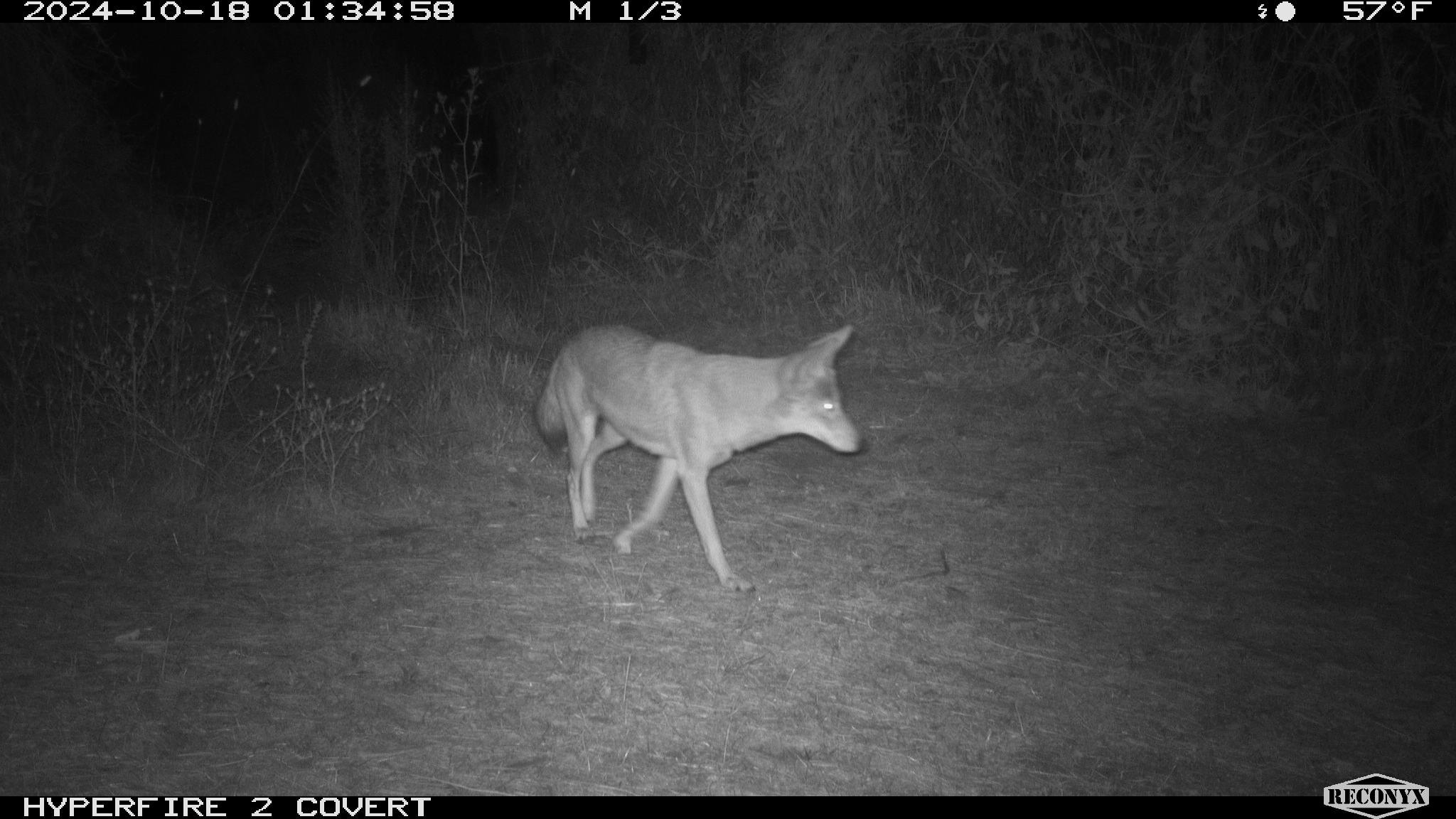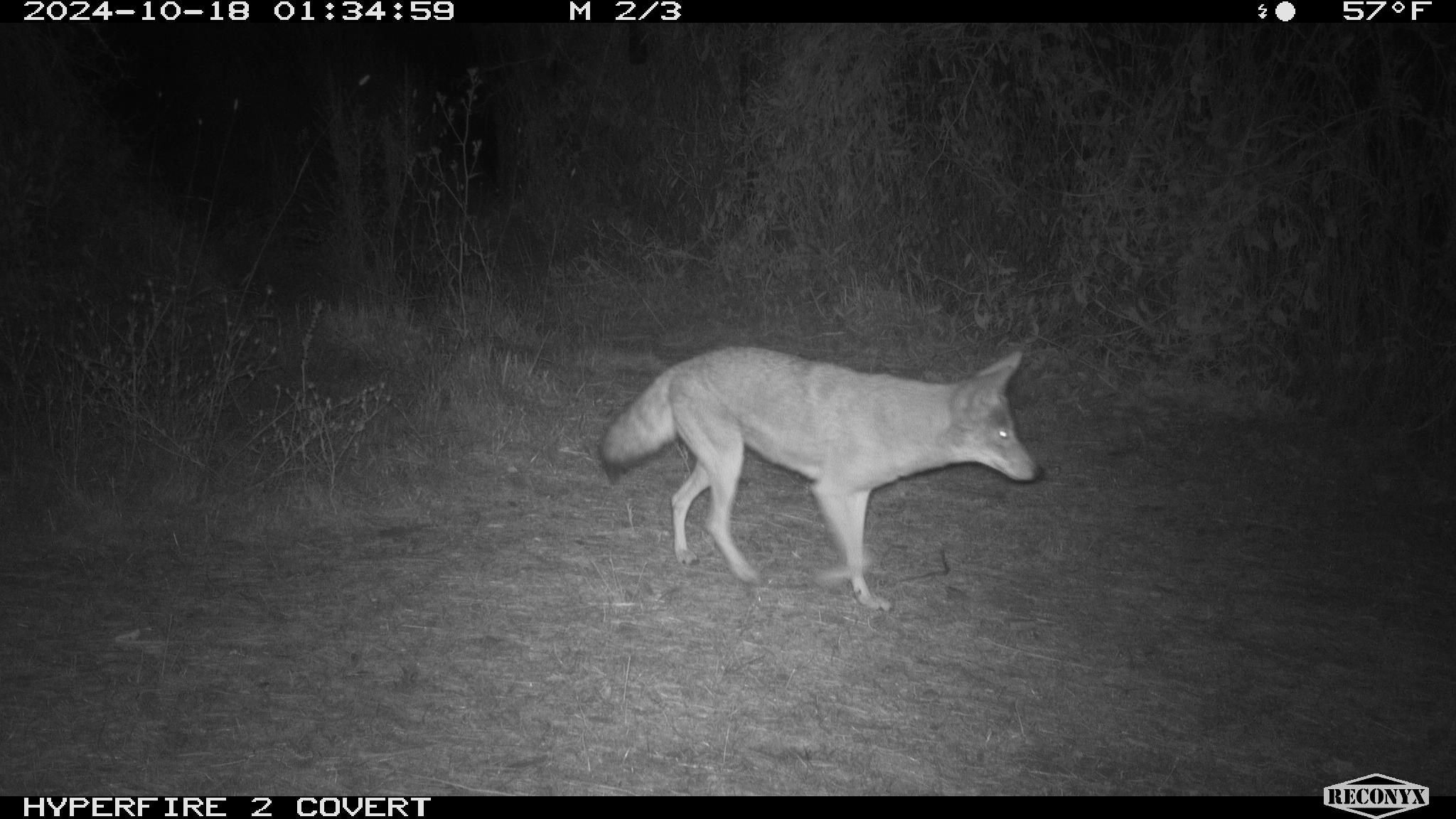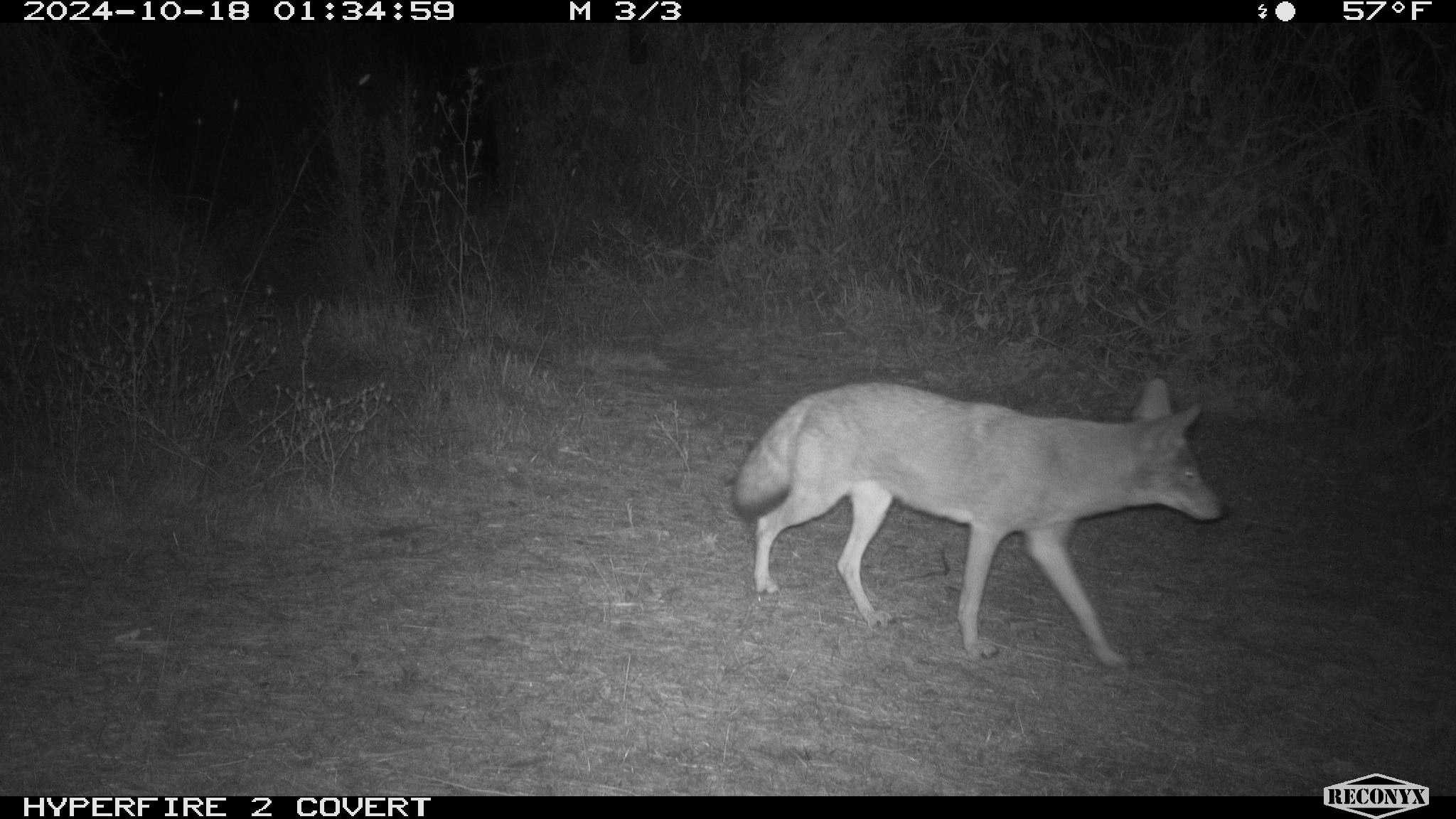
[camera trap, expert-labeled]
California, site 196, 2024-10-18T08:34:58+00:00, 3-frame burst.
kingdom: Animalia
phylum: Chordata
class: Mammalia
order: Carnivora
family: Canidae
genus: Canis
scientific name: Canis latrans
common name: coyote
Coyote (Canis latrans).